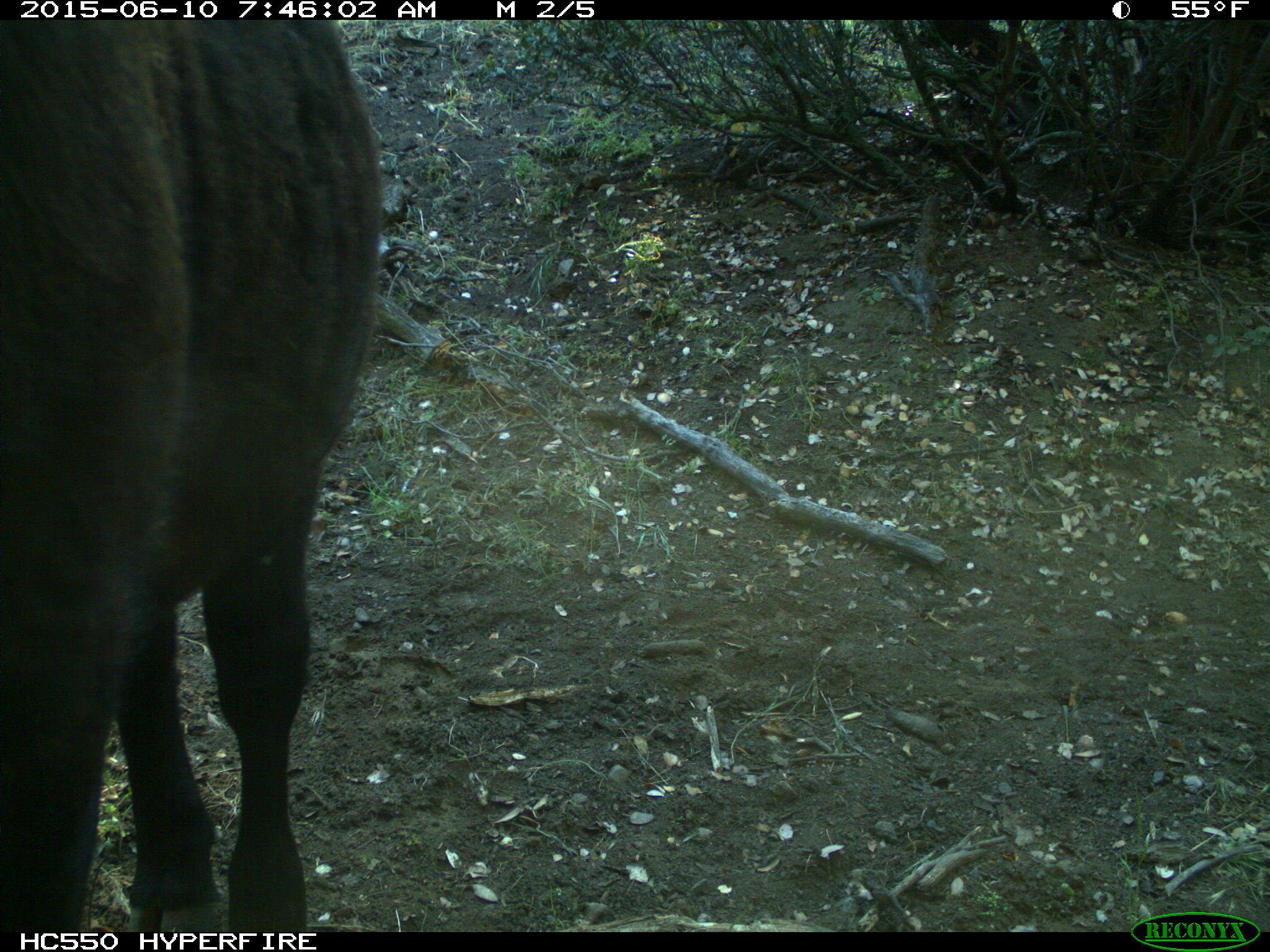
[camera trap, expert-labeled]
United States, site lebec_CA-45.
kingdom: Animalia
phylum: Chordata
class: Mammalia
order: Artiodactyla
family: Bovidae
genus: Bos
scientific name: Bos taurus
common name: domestic cow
Bos taurus (domestic cow).